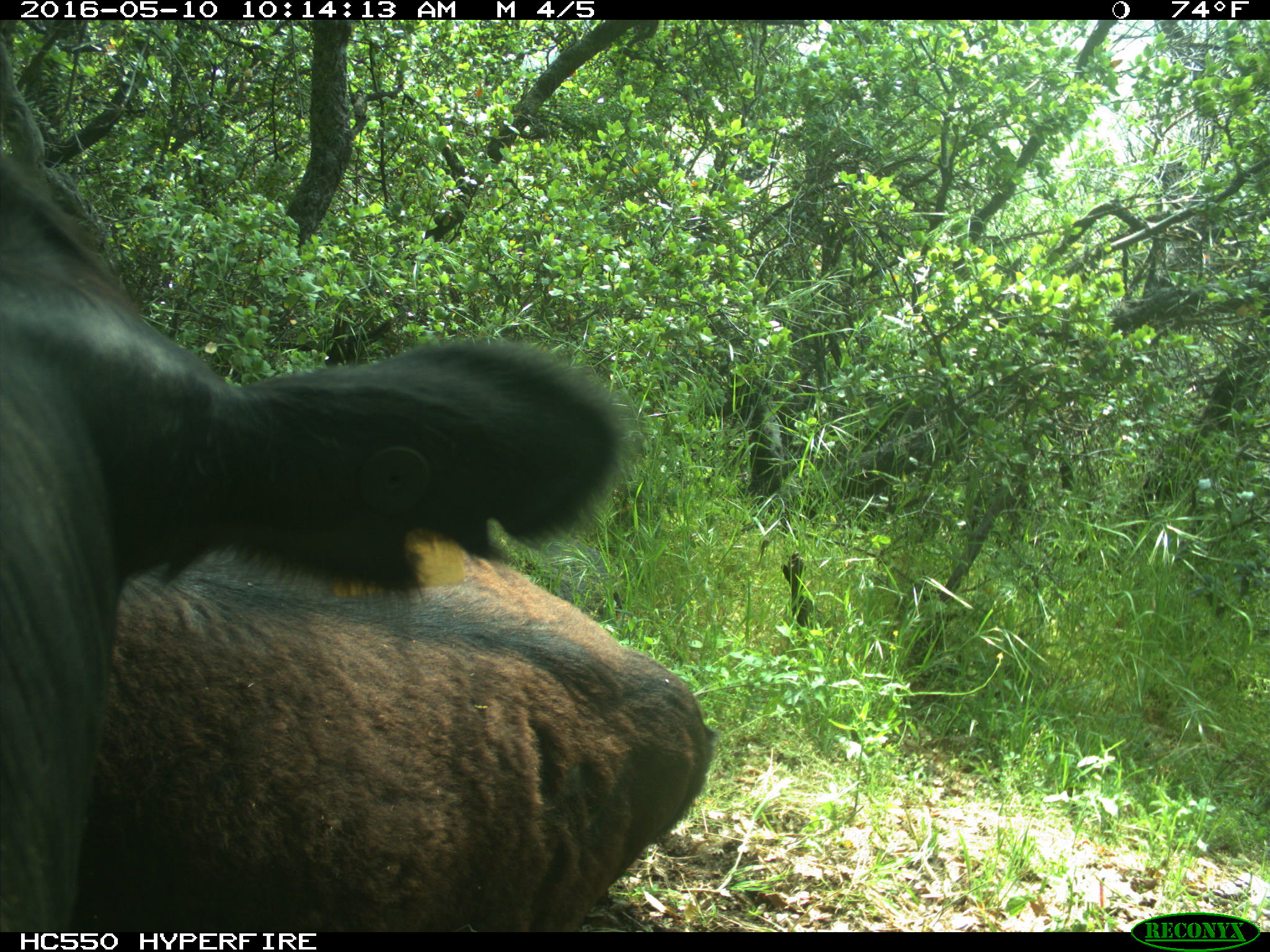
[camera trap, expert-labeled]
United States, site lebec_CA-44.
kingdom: Animalia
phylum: Chordata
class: Mammalia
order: Artiodactyla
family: Bovidae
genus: Bos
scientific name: Bos taurus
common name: domestic cow